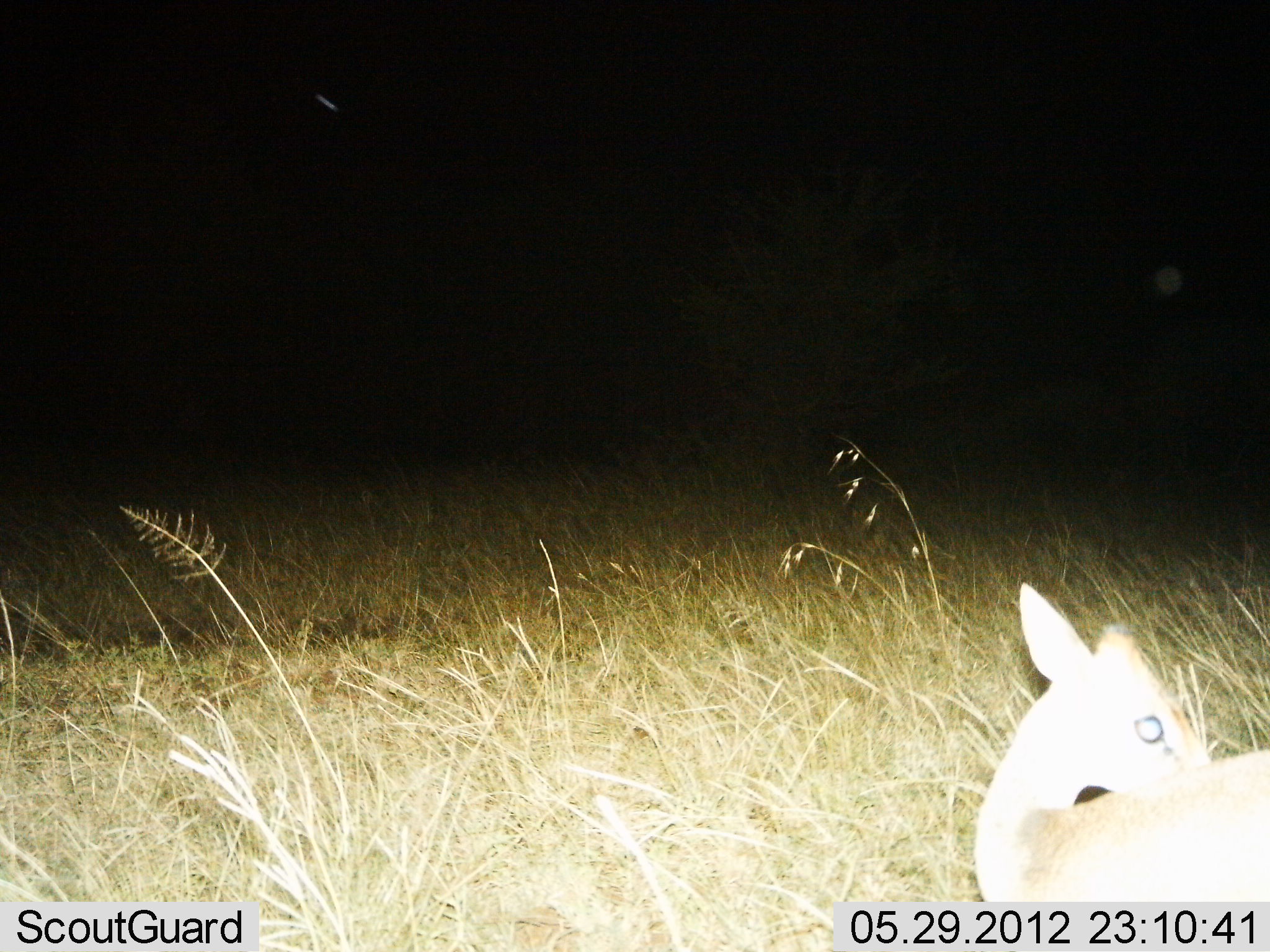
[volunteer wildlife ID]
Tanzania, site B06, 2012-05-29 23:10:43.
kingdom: Animalia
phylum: Chordata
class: Mammalia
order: Artiodactyla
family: Bovidae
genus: Madoqua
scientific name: Madoqua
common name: dikdik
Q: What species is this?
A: Dikdik (Madoqua).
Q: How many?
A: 1.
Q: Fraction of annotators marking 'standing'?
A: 90%.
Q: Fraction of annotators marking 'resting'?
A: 10%.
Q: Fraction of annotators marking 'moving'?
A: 0%.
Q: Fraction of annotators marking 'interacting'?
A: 0%.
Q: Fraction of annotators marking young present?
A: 0%.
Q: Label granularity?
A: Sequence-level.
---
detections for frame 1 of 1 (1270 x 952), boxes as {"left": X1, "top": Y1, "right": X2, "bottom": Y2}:
animal: {"left": 973, "top": 583, "right": 1270, "bottom": 902}